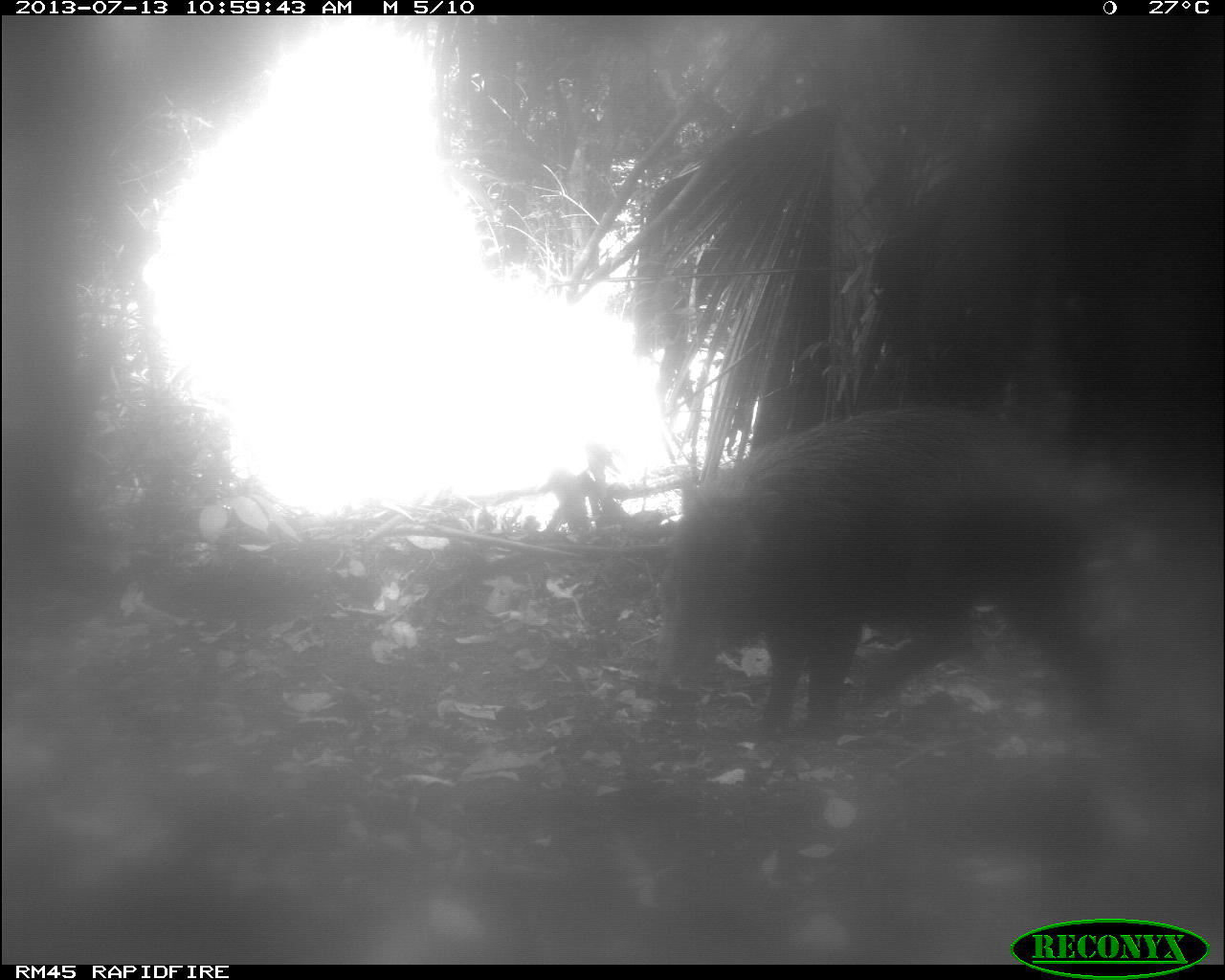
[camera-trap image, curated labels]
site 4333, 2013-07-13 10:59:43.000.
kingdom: Animalia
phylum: Chordata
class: Mammalia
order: Artiodactyla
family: Tayassuidae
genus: Tayassu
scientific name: Tayassu pecari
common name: white-lipped peccary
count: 1